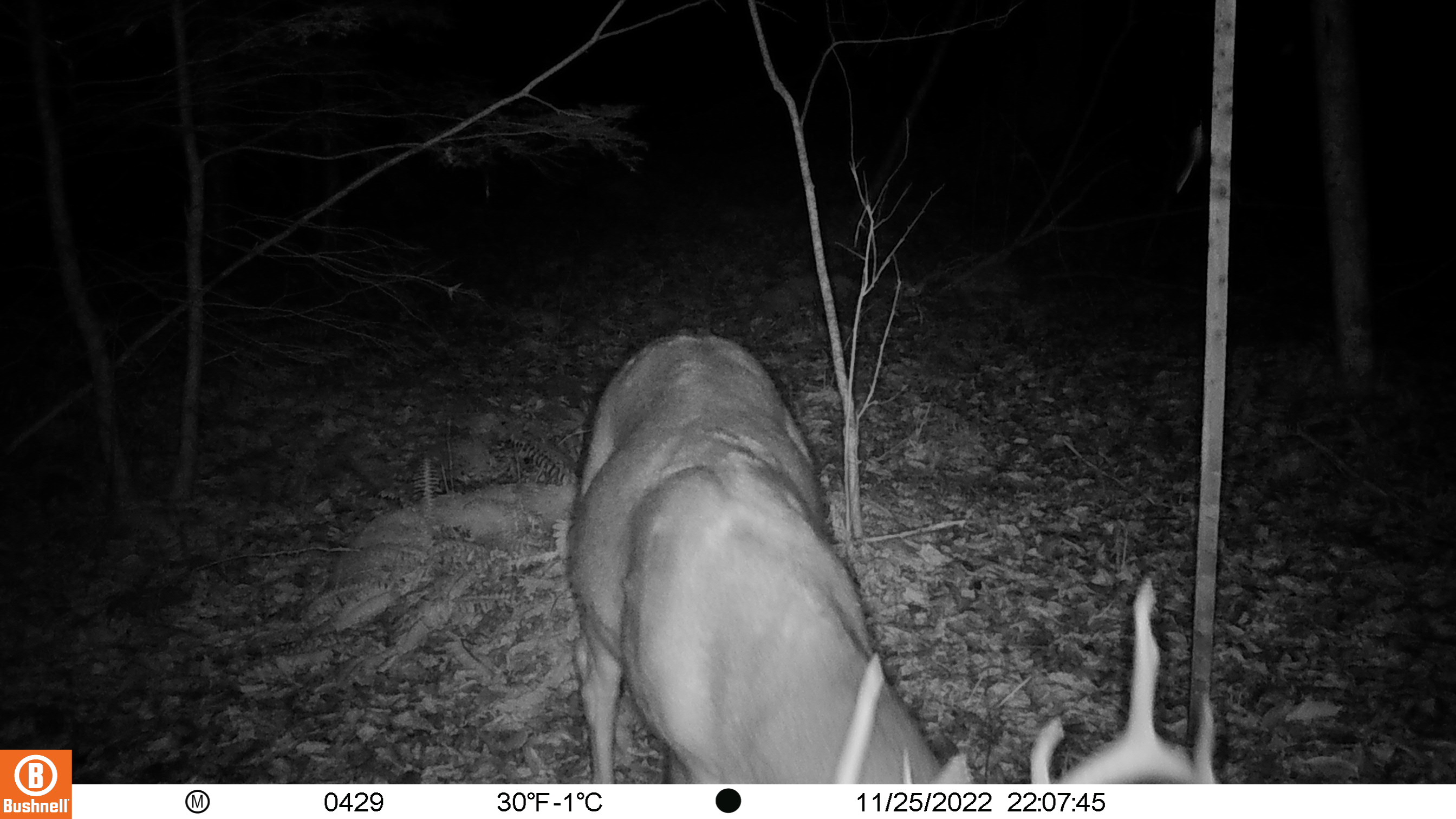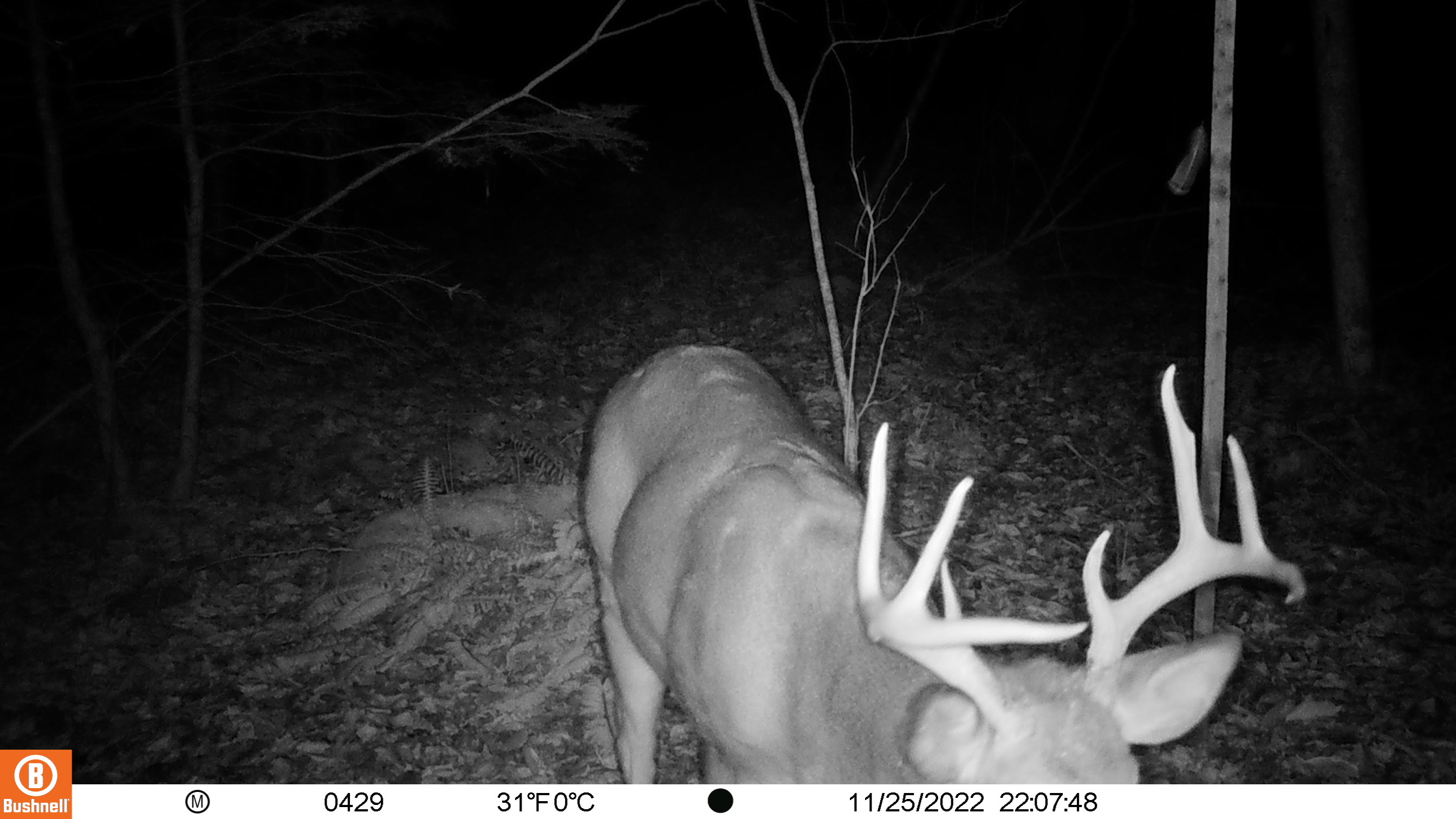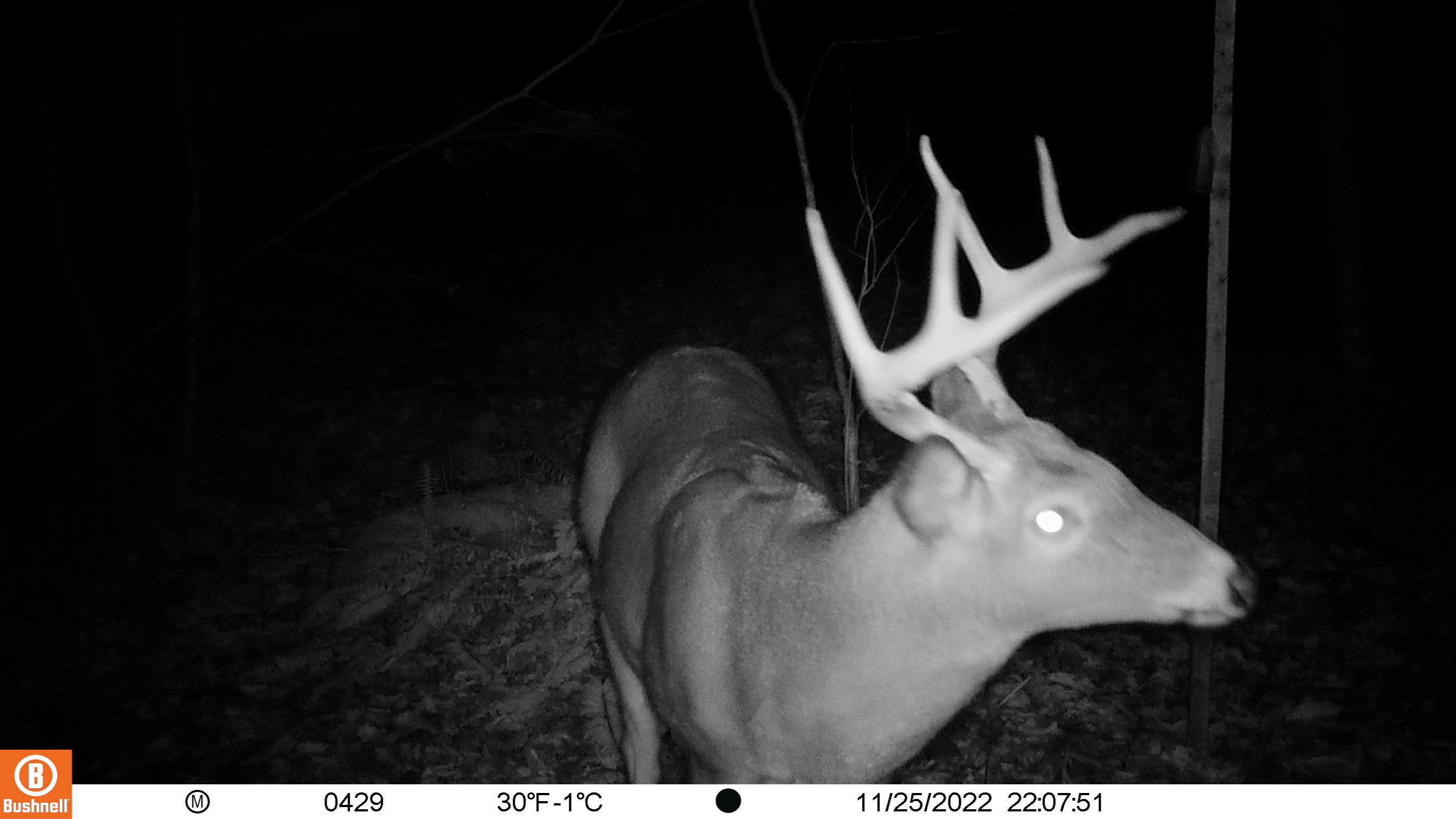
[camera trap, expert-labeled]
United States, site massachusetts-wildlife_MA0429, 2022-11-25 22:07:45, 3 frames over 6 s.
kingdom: Animalia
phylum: Chordata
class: Mammalia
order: Artiodactyla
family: Cervidae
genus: Odocoileus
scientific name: Odocoileus virginianus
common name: white-tailed deer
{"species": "white-tailed deer (Odocoileus virginianus)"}